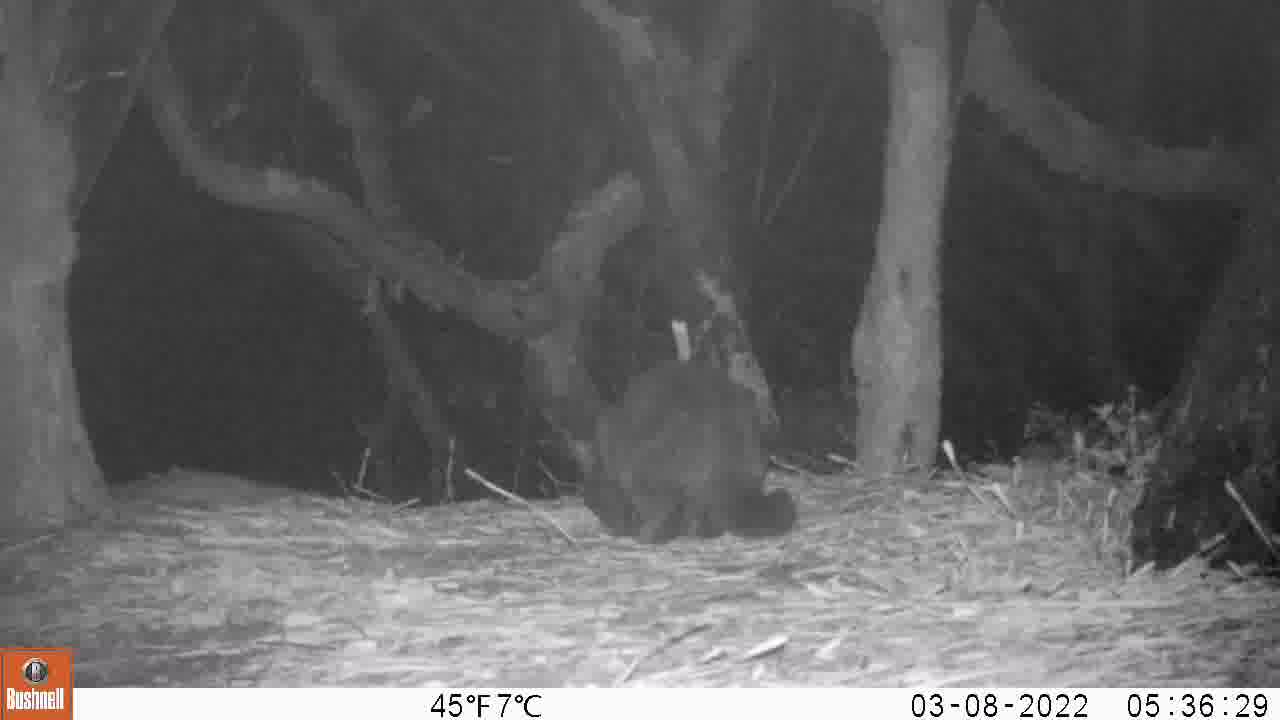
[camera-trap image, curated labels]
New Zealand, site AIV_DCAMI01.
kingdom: Animalia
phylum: Chordata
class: Mammalia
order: Carnivora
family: Felidae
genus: Felis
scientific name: Felis catus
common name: domestic cat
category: cat